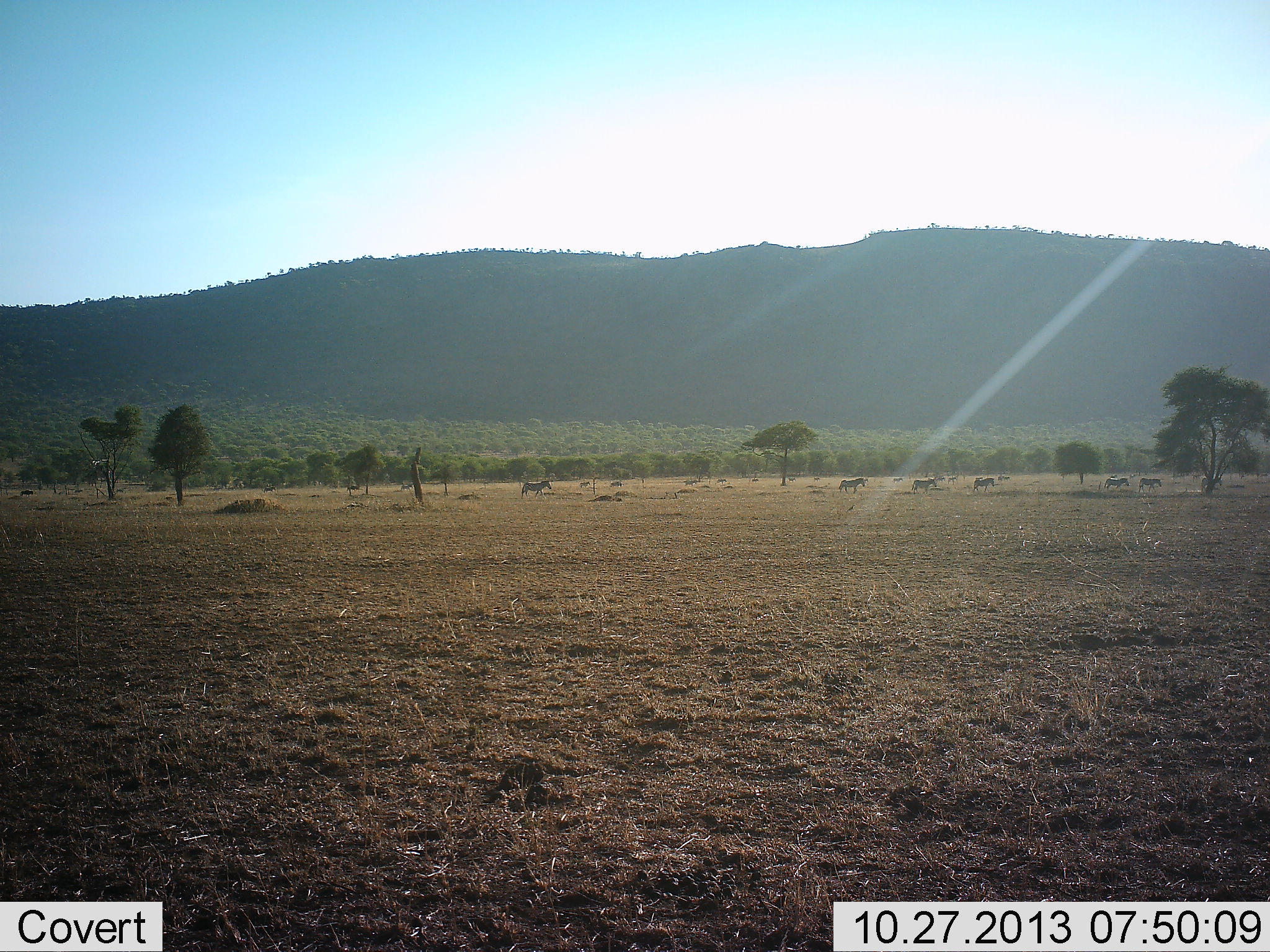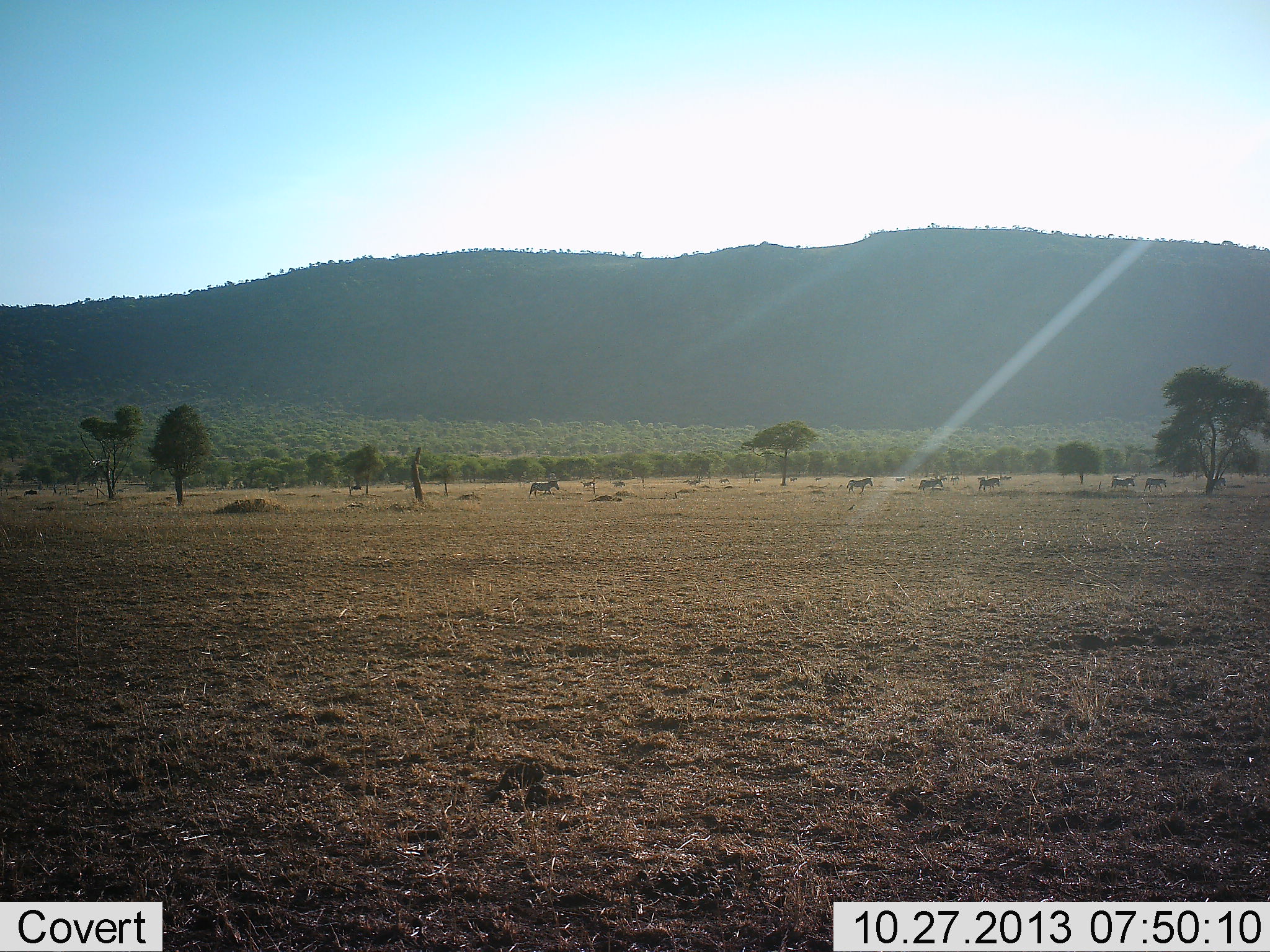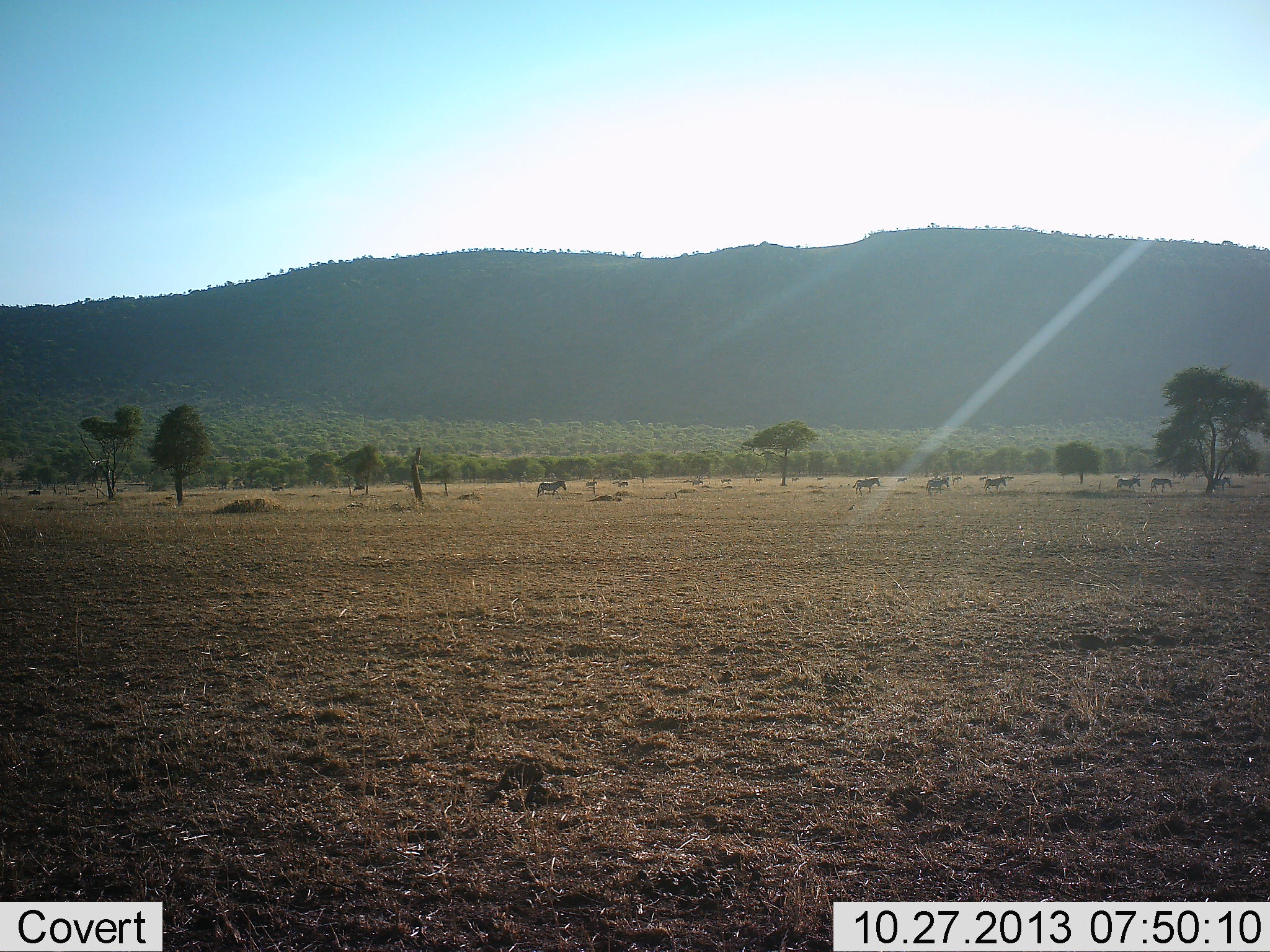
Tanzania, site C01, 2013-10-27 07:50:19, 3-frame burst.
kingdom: Animalia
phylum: Chordata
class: Mammalia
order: Perissodactyla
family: Equidae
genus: Equus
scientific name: Equus quagga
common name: plains zebra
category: zebra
Zebra (plains zebra) (Equus quagga), count 11-50. Behavior (volunteer vote fractions): standing 20%, resting 0%, moving 80%, interacting 0%. Young present (vote fraction): 0%. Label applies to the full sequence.